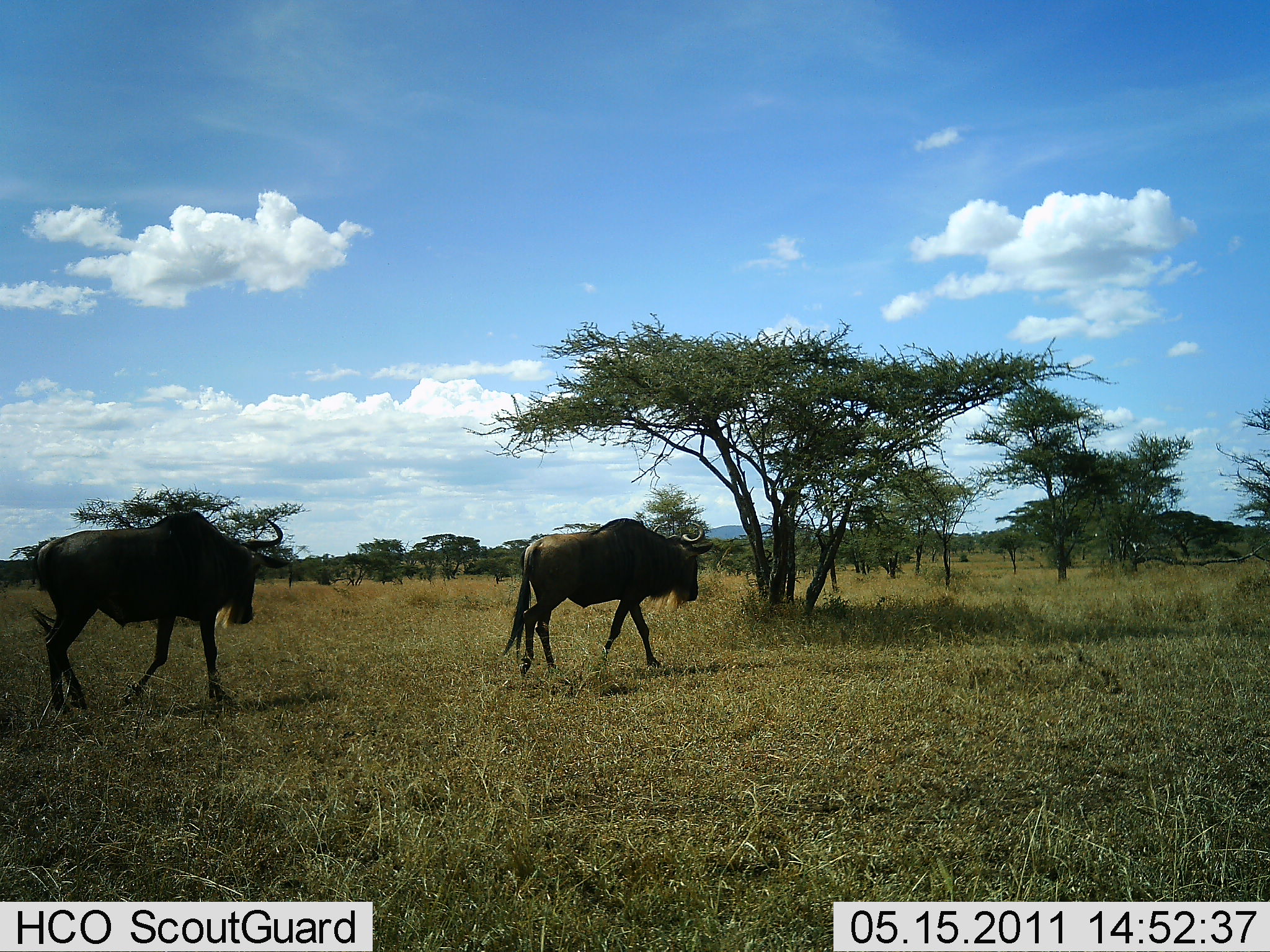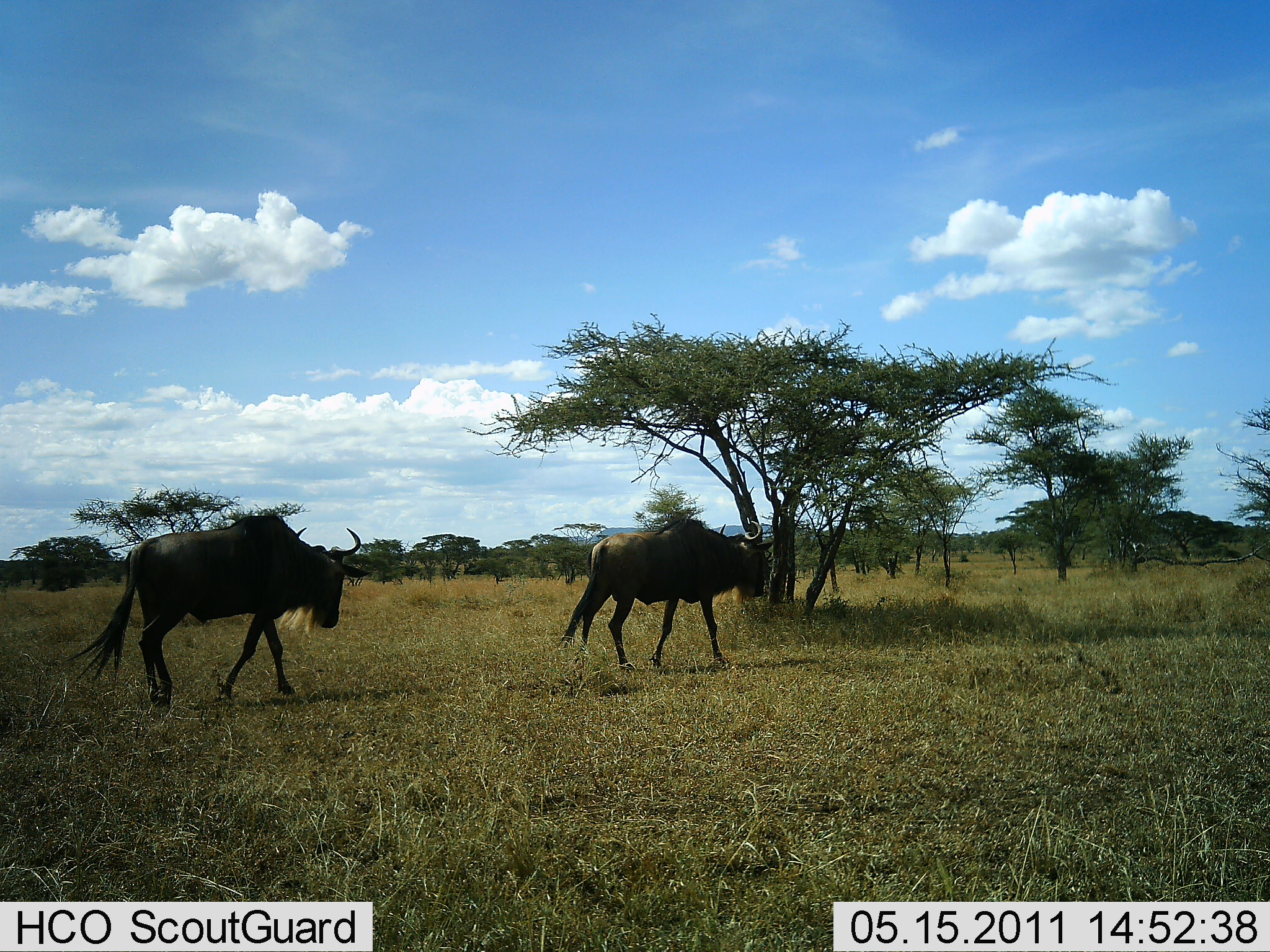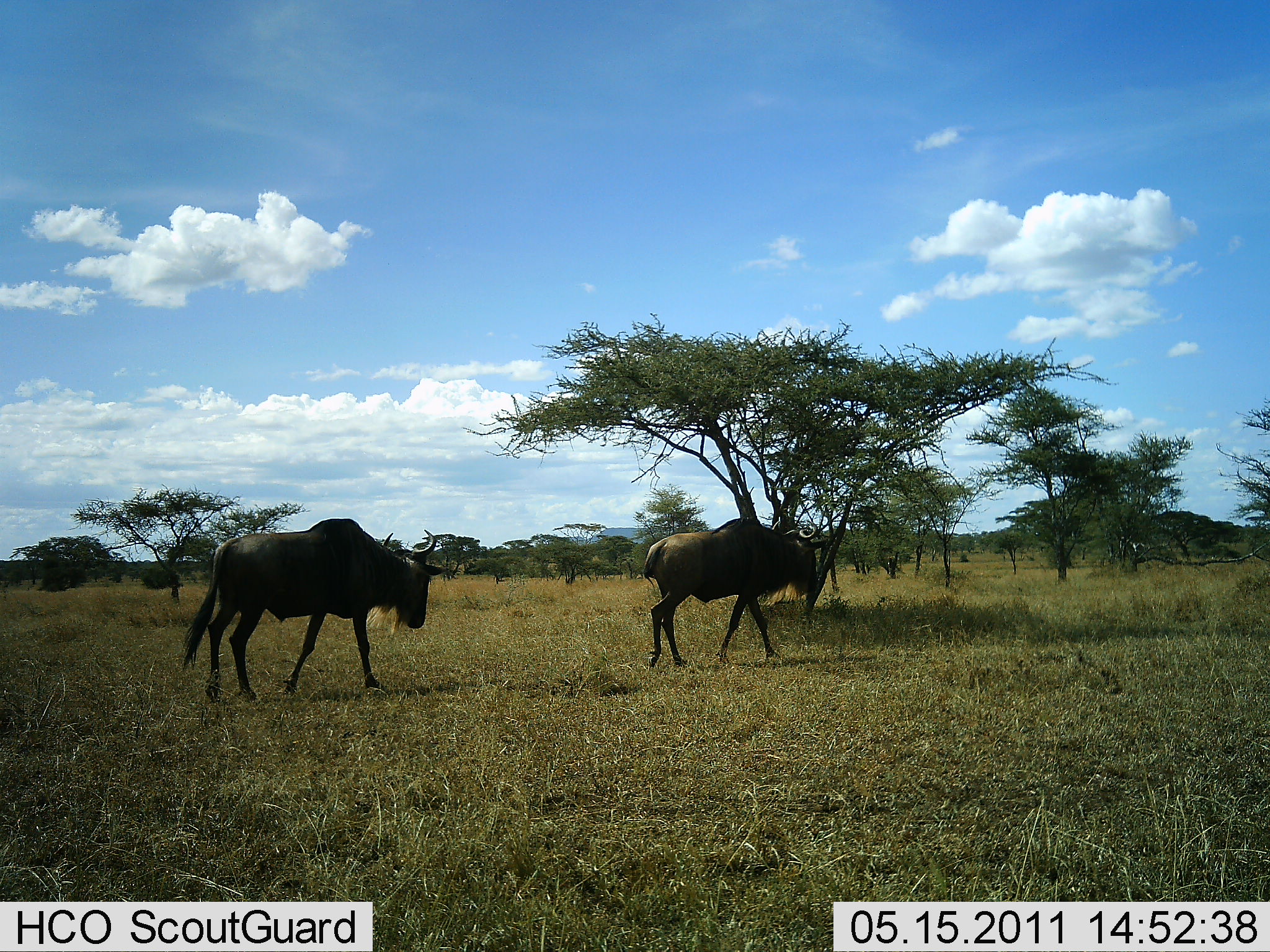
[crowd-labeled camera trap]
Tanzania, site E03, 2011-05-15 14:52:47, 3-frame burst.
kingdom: Animalia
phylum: Chordata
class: Mammalia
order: Artiodactyla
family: Bovidae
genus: Connochaetes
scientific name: Connochaetes taurinus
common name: blue wildebeest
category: wildebeest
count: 2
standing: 0%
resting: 0%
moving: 100%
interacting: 0%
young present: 0%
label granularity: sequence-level